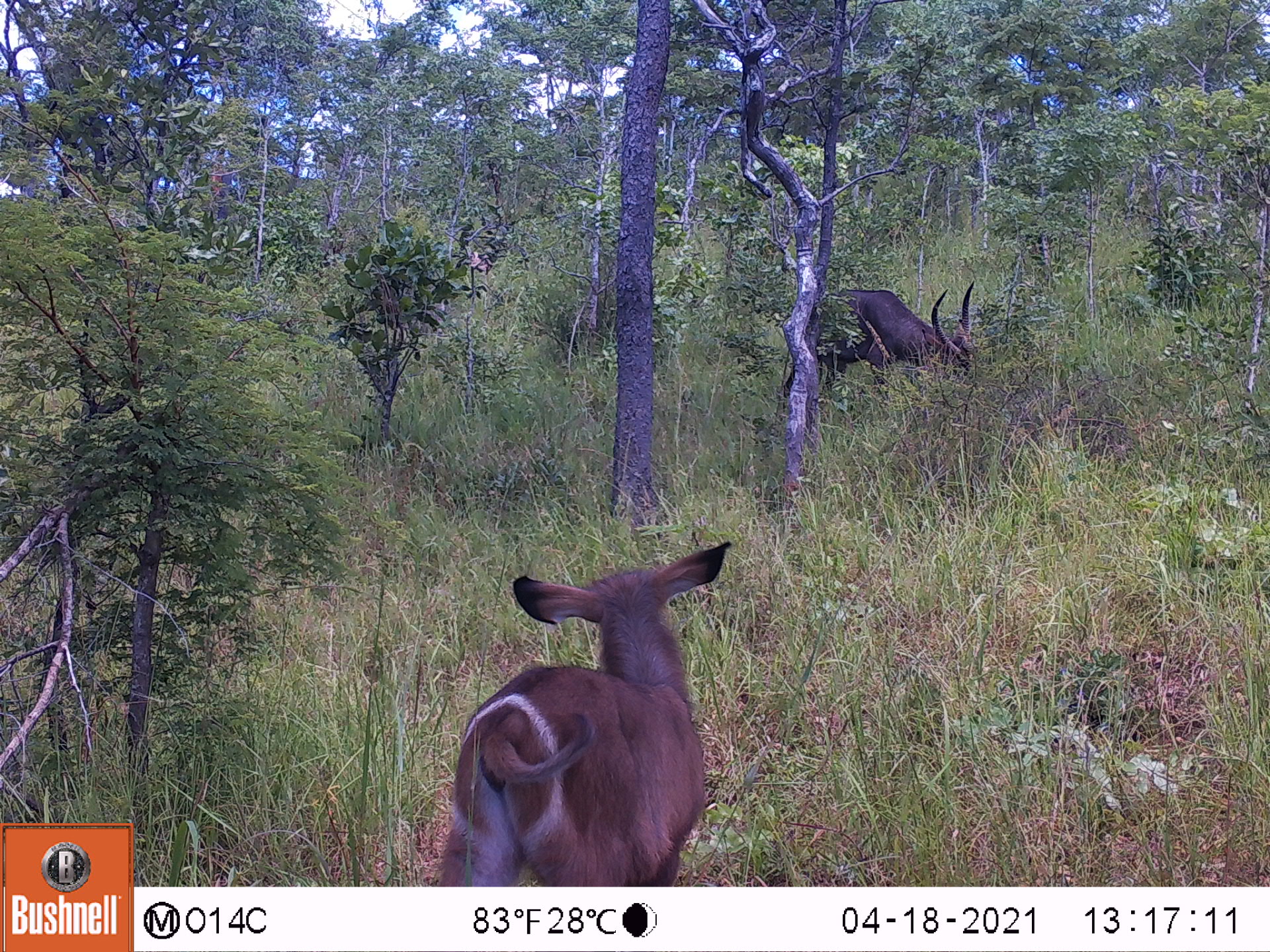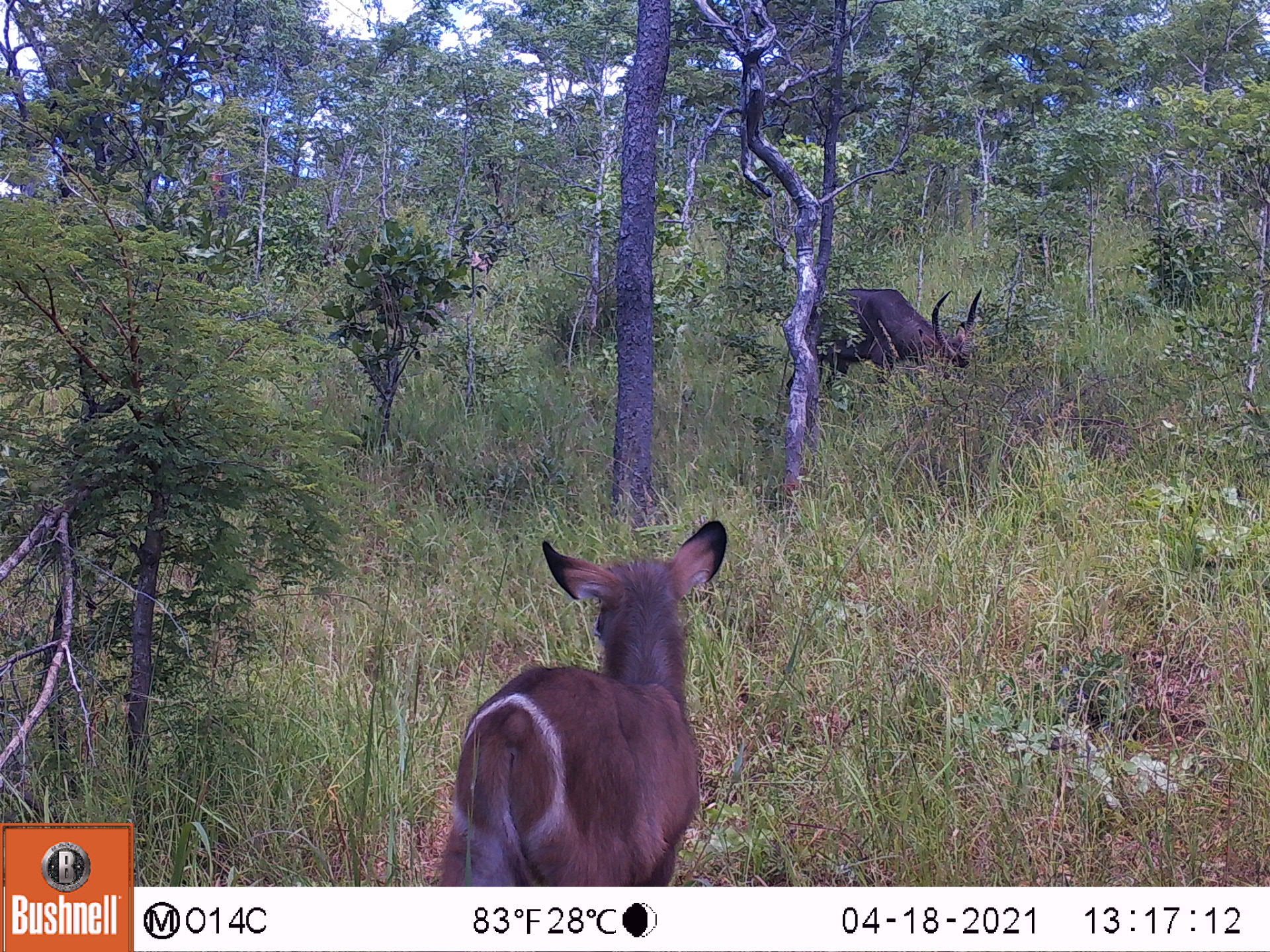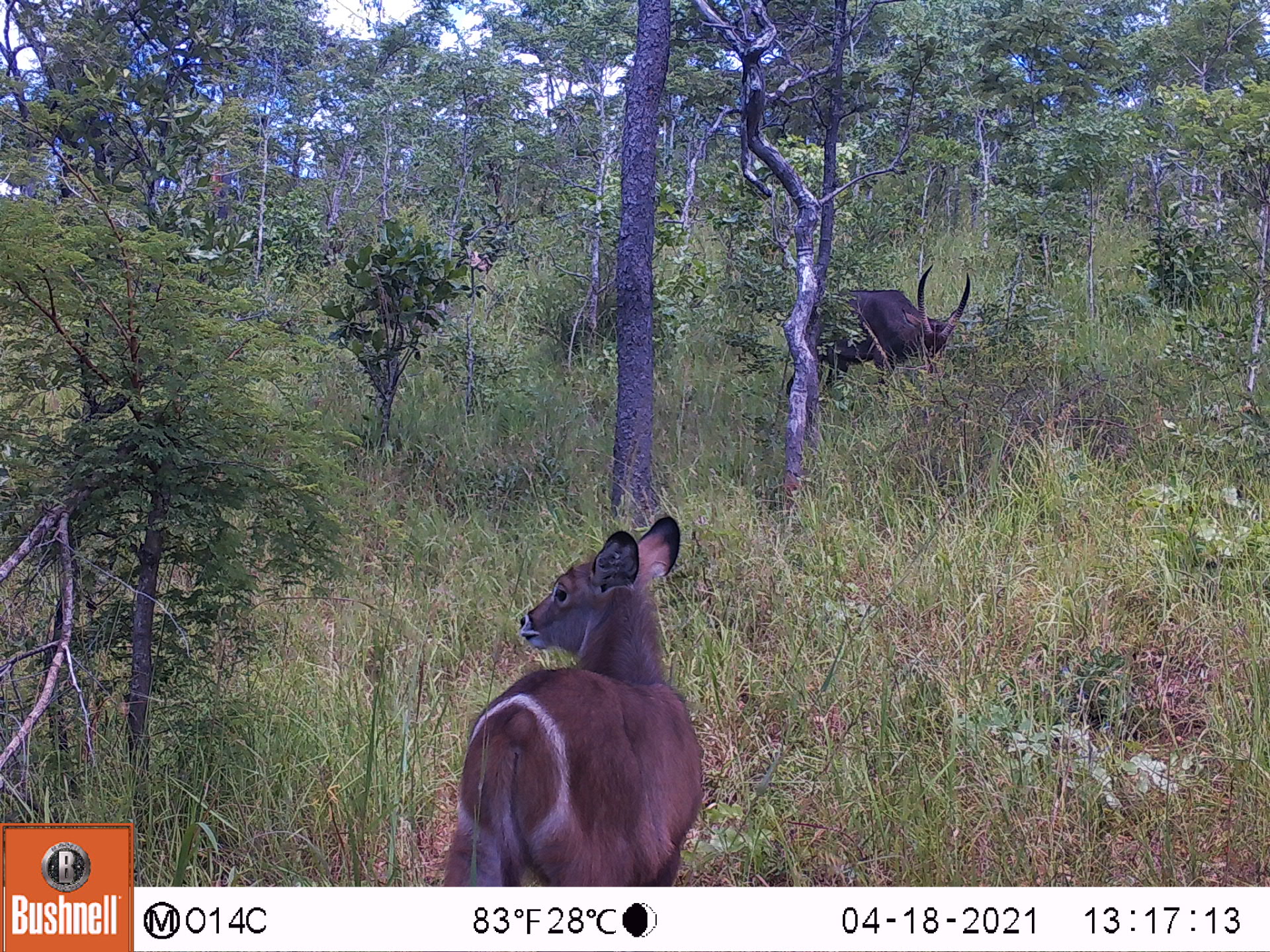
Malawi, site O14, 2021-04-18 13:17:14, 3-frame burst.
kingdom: Animalia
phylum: Chordata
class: Mammalia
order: Artiodactyla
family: Bovidae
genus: Kobus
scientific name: Kobus ellipsiprymnus ellipsiprymnus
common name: common waterbuck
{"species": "common waterbuck (Kobus ellipsiprymnus ellipsiprymnus)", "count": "2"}